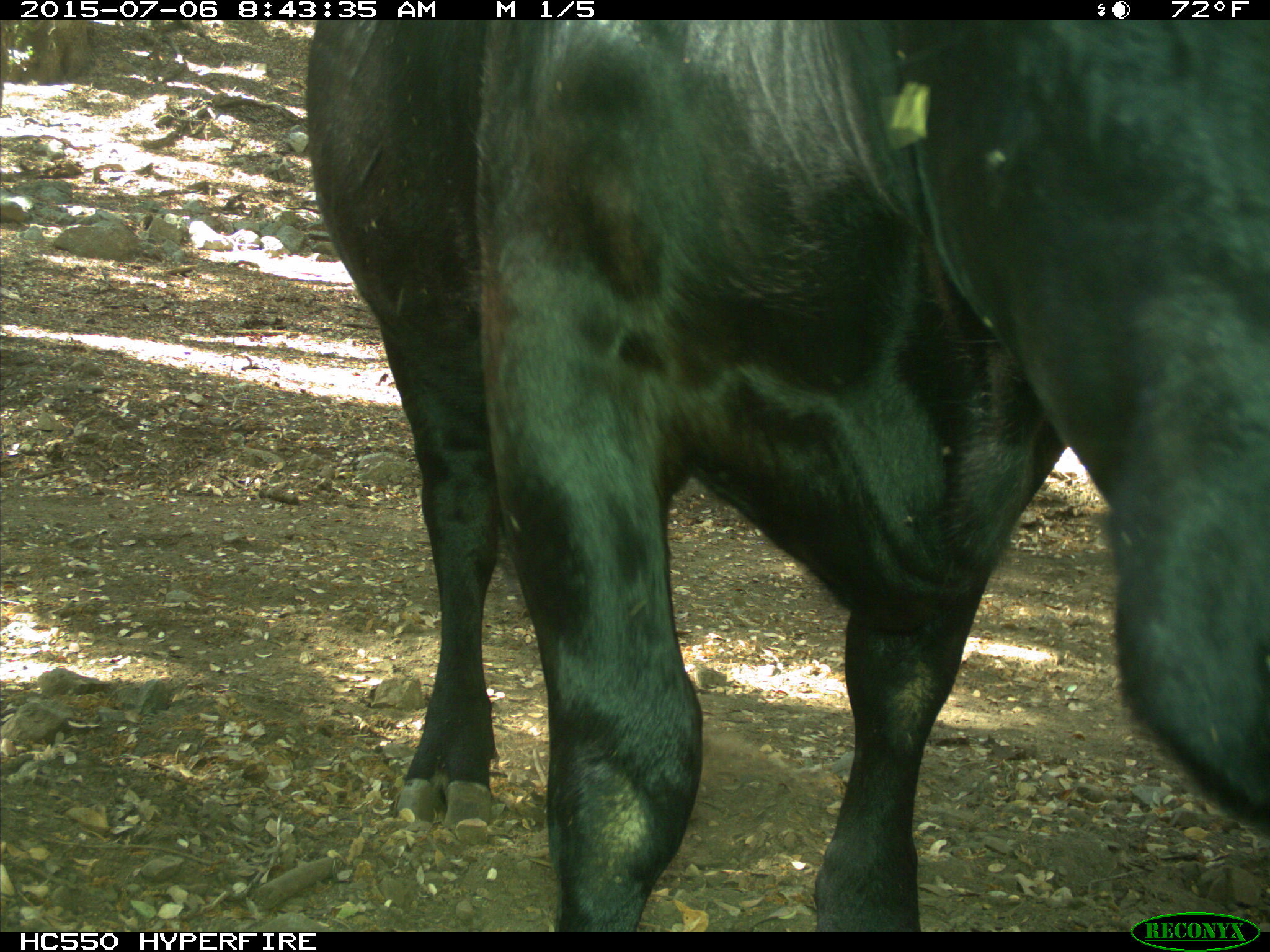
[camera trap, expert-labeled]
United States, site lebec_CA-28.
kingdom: Animalia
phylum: Chordata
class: Mammalia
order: Artiodactyla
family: Bovidae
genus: Bos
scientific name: Bos taurus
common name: domestic cow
Bos taurus (domestic cow).